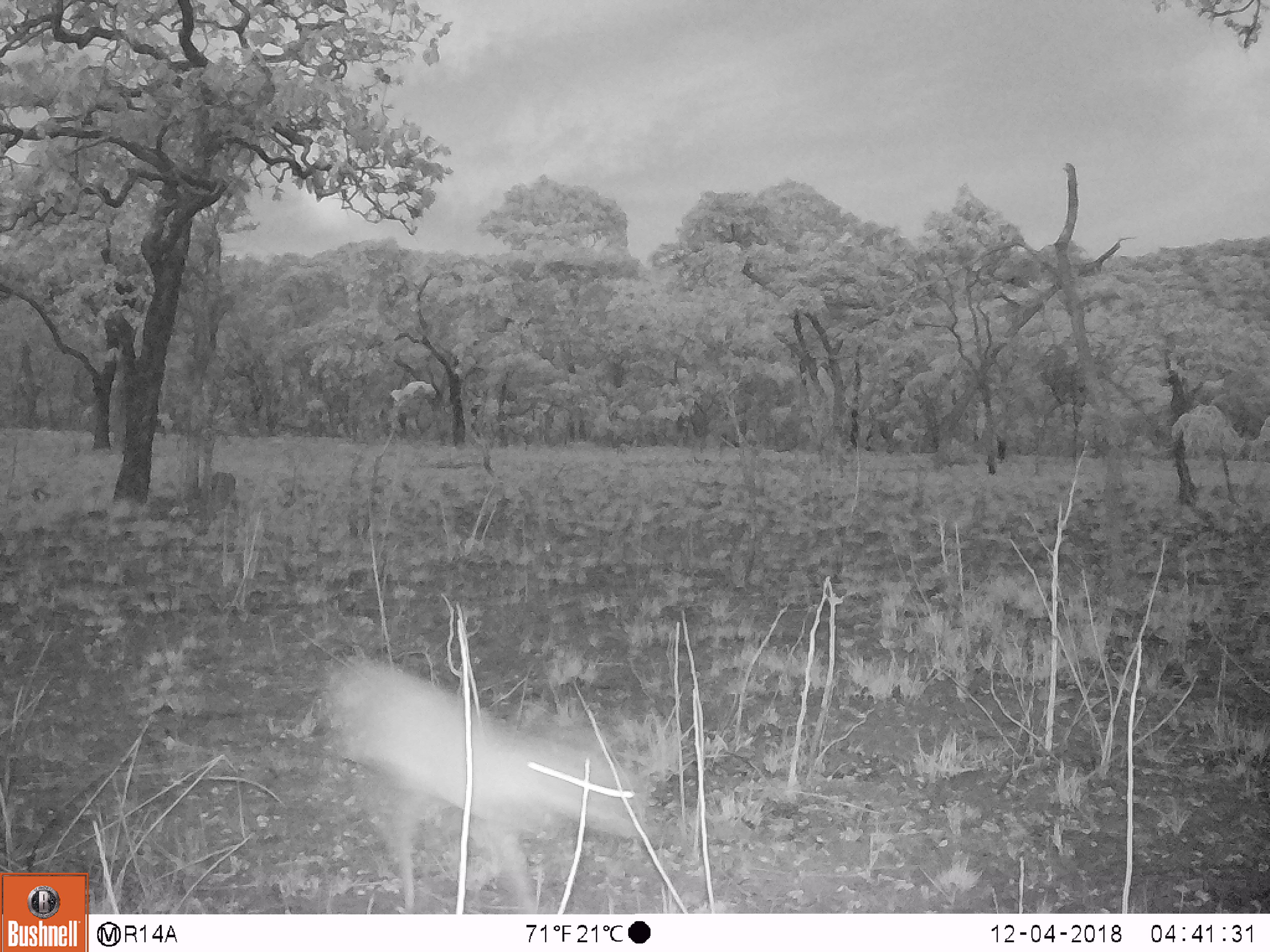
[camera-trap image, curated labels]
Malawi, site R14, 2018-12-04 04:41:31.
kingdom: Animalia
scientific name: Animalia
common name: other animal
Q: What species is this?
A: Other animal (Animalia).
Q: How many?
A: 1.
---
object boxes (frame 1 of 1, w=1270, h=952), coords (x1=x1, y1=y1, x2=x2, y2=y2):
other animal: (x1=319, y1=639, x2=644, y2=910)